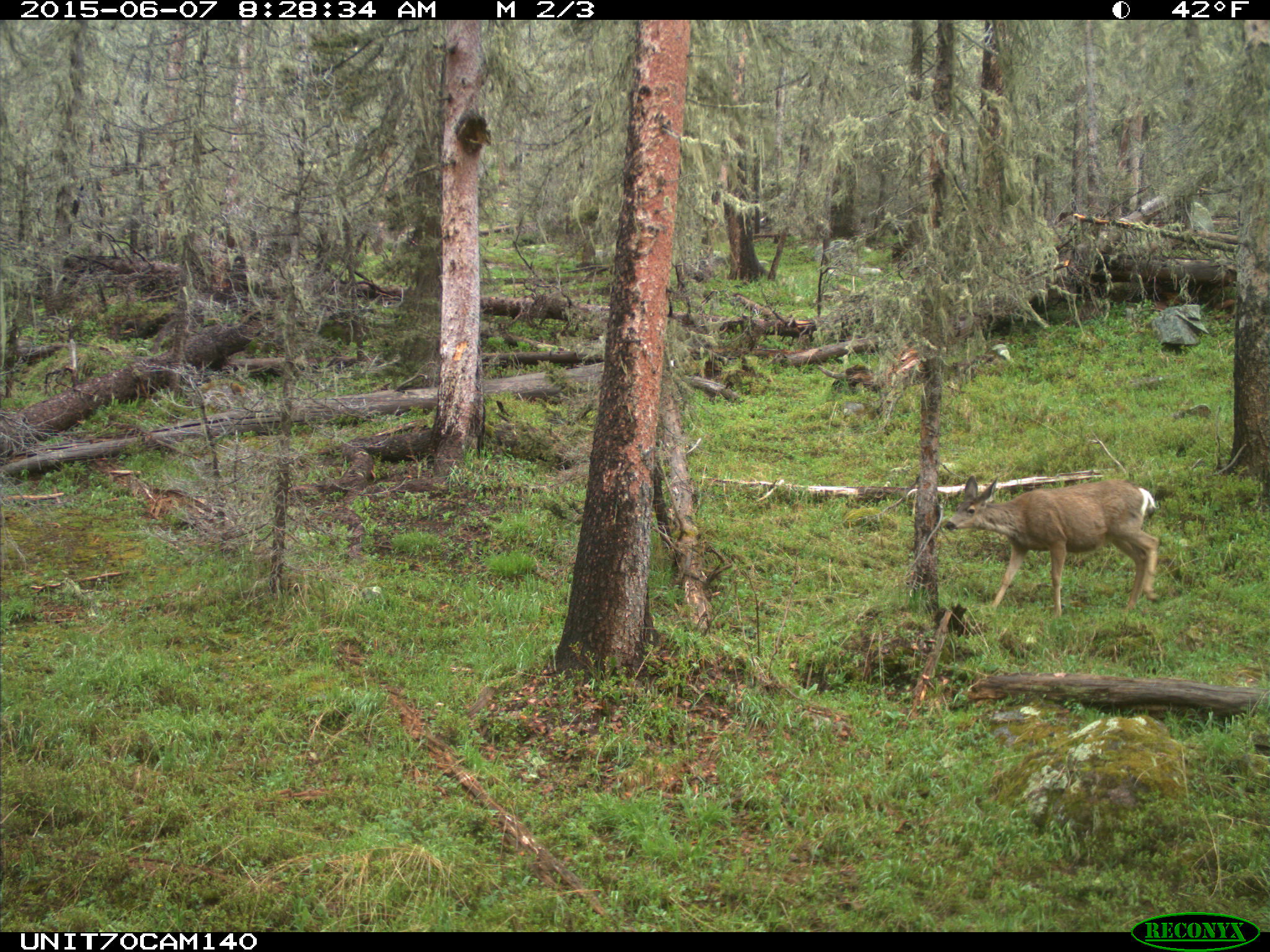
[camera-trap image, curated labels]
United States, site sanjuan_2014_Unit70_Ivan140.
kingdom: Animalia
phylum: Chordata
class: Mammalia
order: Artiodactyla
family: Cervidae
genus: Odocoileus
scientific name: Odocoileus hemionus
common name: mule deer